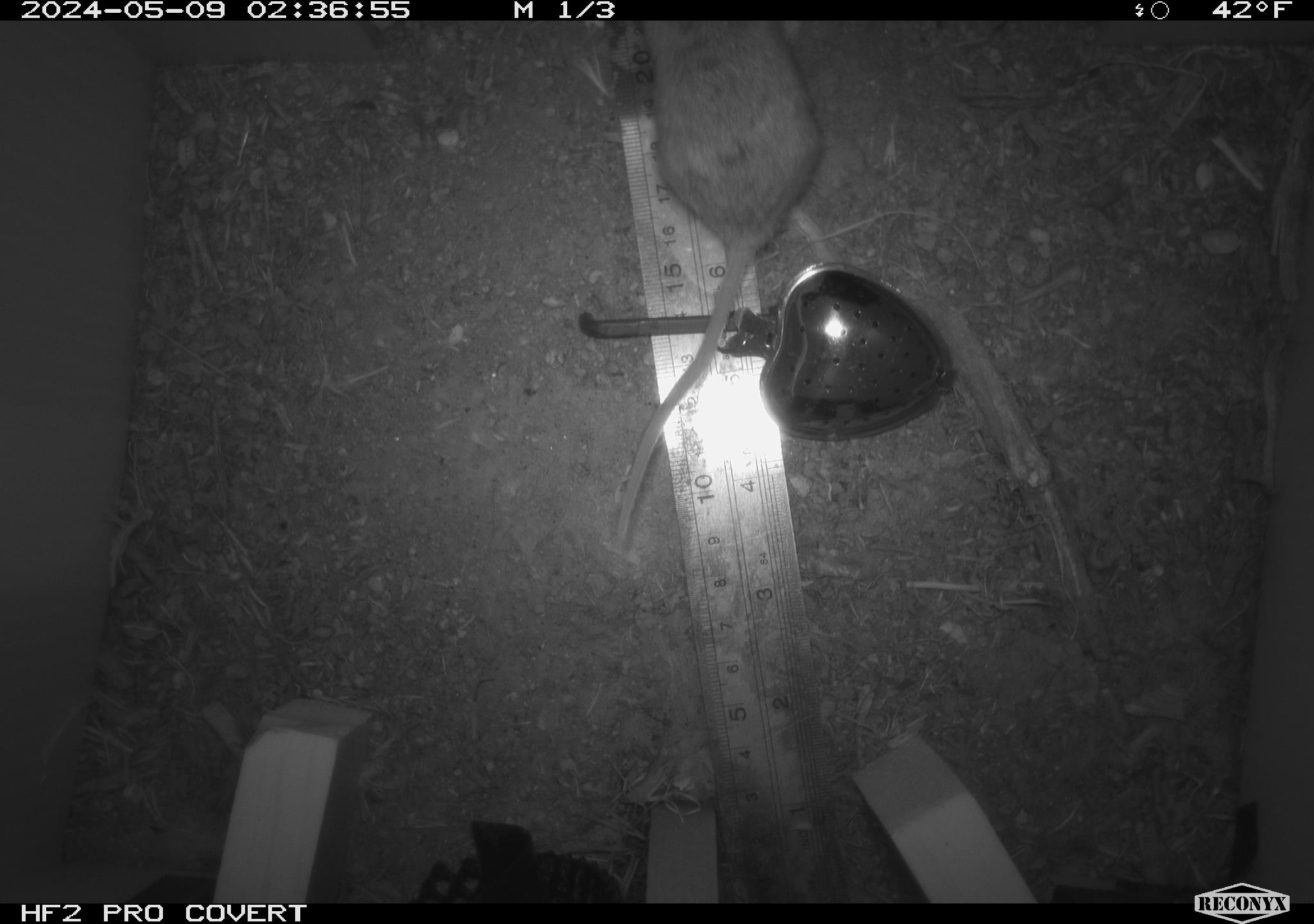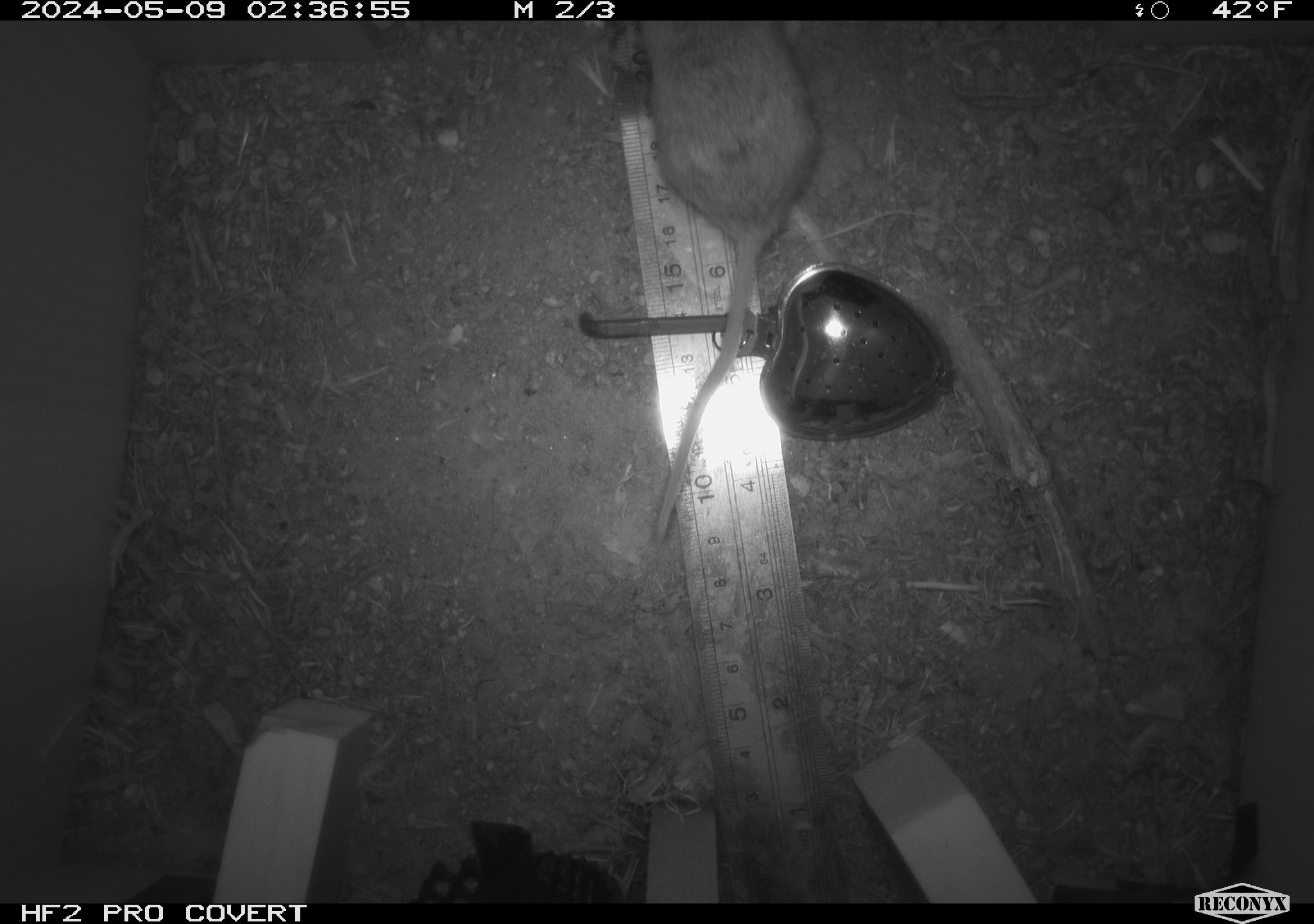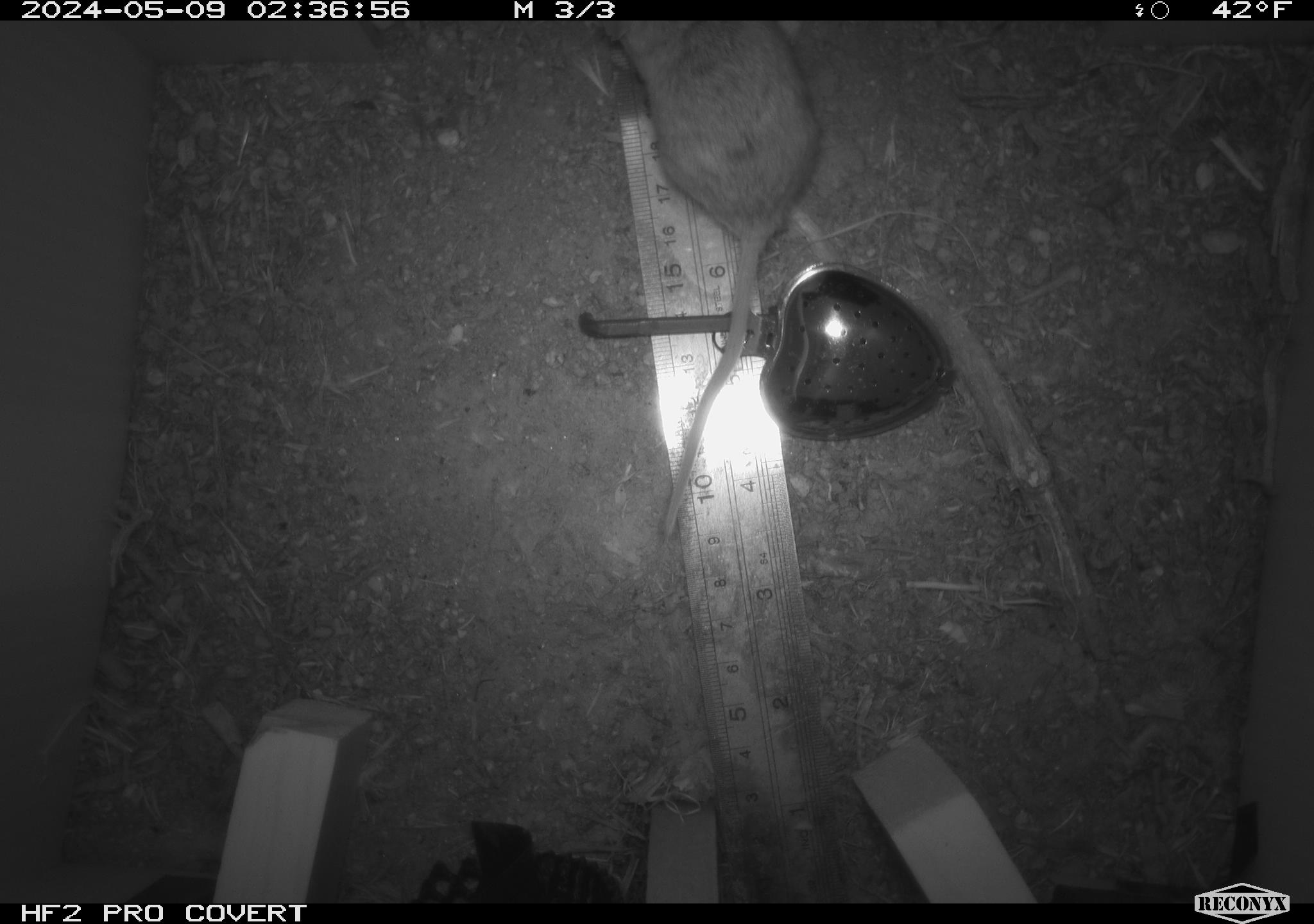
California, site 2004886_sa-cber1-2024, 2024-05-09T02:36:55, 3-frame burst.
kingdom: Animalia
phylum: Chordata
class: Mammalia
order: Rodentia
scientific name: Rodentia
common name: mouse species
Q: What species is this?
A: Mouse species (Rodentia).